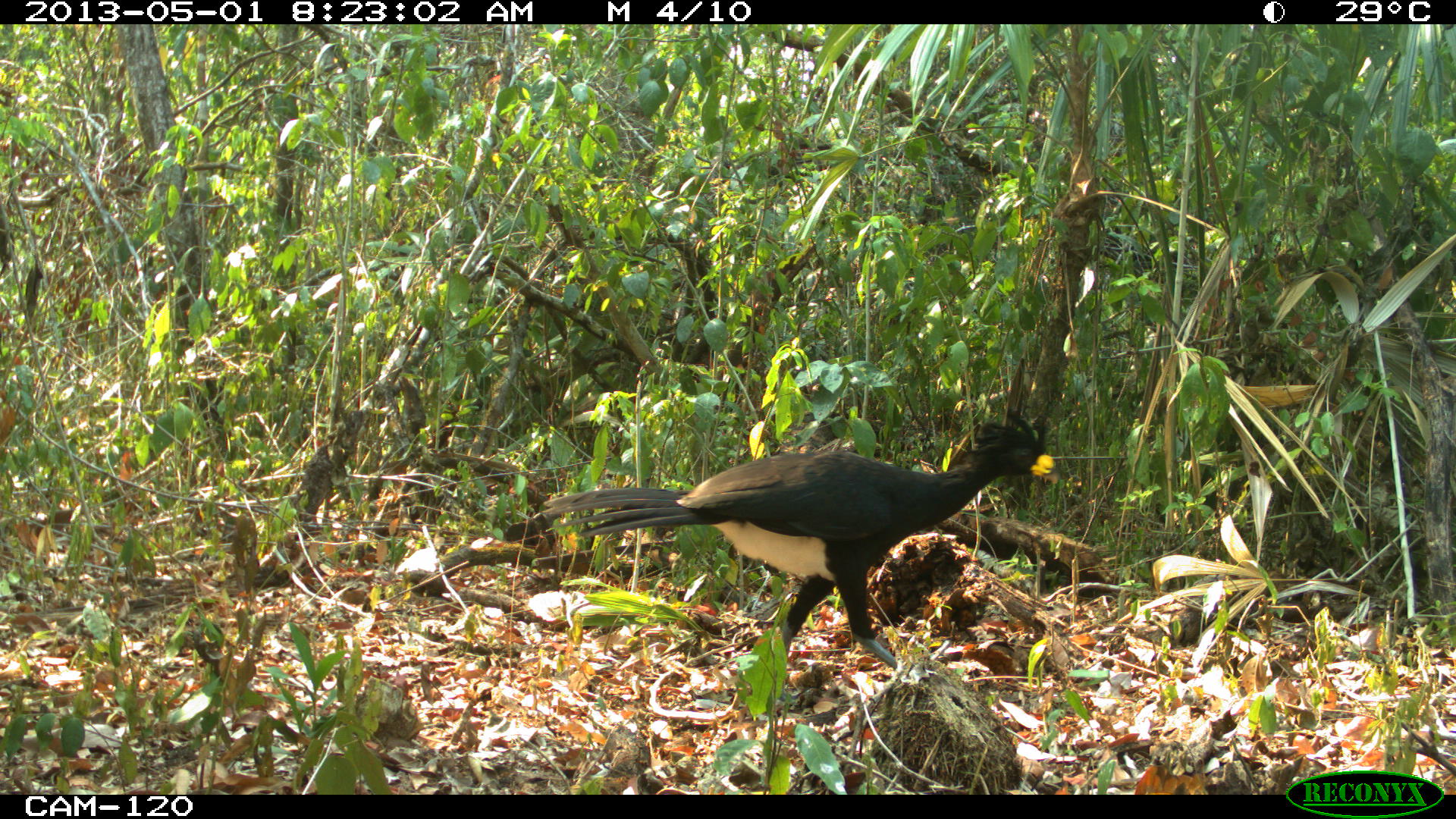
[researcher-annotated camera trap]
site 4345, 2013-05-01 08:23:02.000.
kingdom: Animalia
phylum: Chordata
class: Aves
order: Galliformes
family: Cracidae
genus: Crax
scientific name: Crax rubra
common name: great curassow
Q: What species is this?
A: Crax rubra (great curassow).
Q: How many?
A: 1.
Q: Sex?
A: Male.